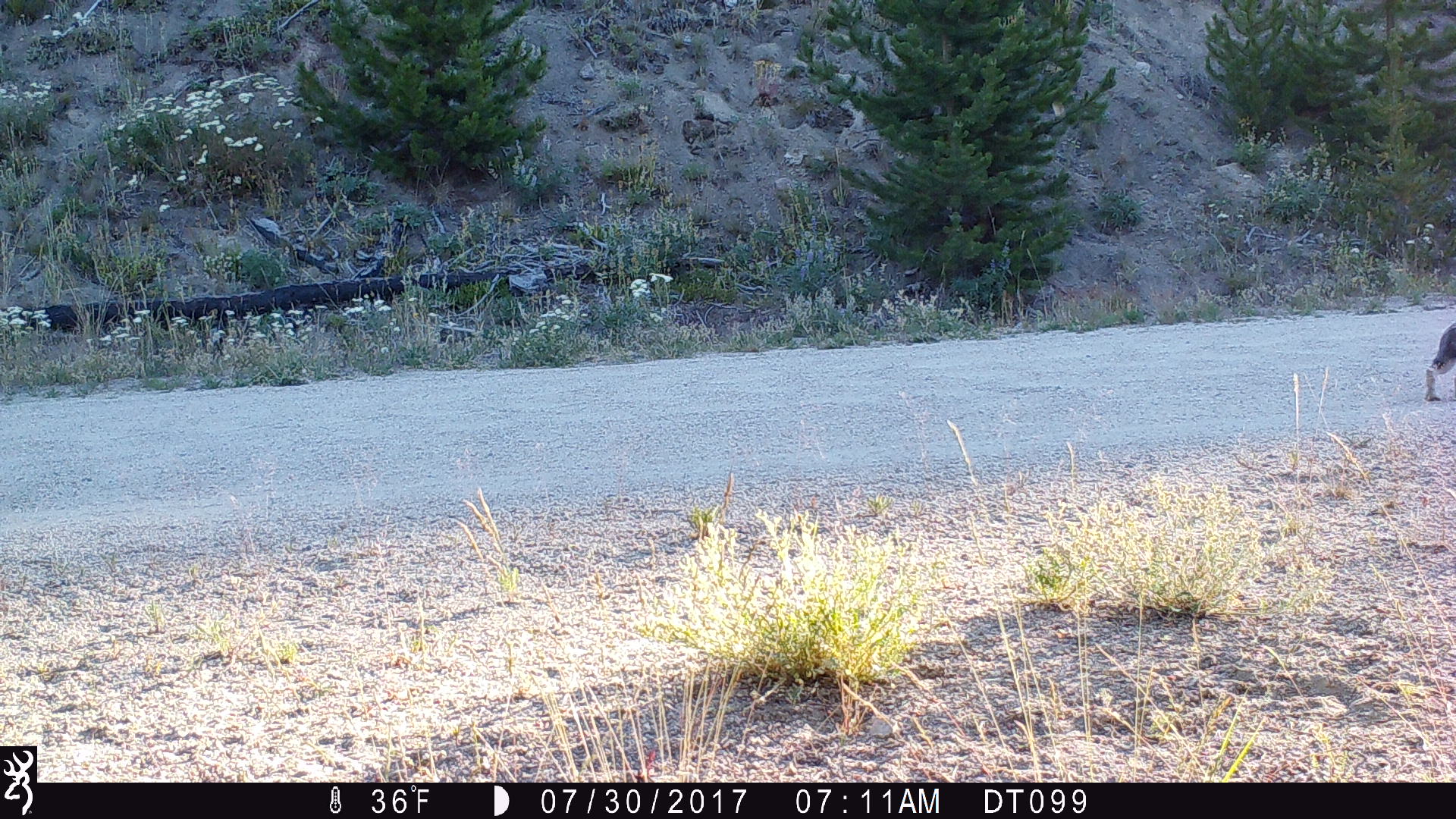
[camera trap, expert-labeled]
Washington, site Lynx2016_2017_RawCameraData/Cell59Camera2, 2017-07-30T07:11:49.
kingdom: Animalia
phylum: Chordata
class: Mammalia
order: Lagomorpha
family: Leporidae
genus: Lepus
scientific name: Lepus americanus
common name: snowshoe hare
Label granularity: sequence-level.